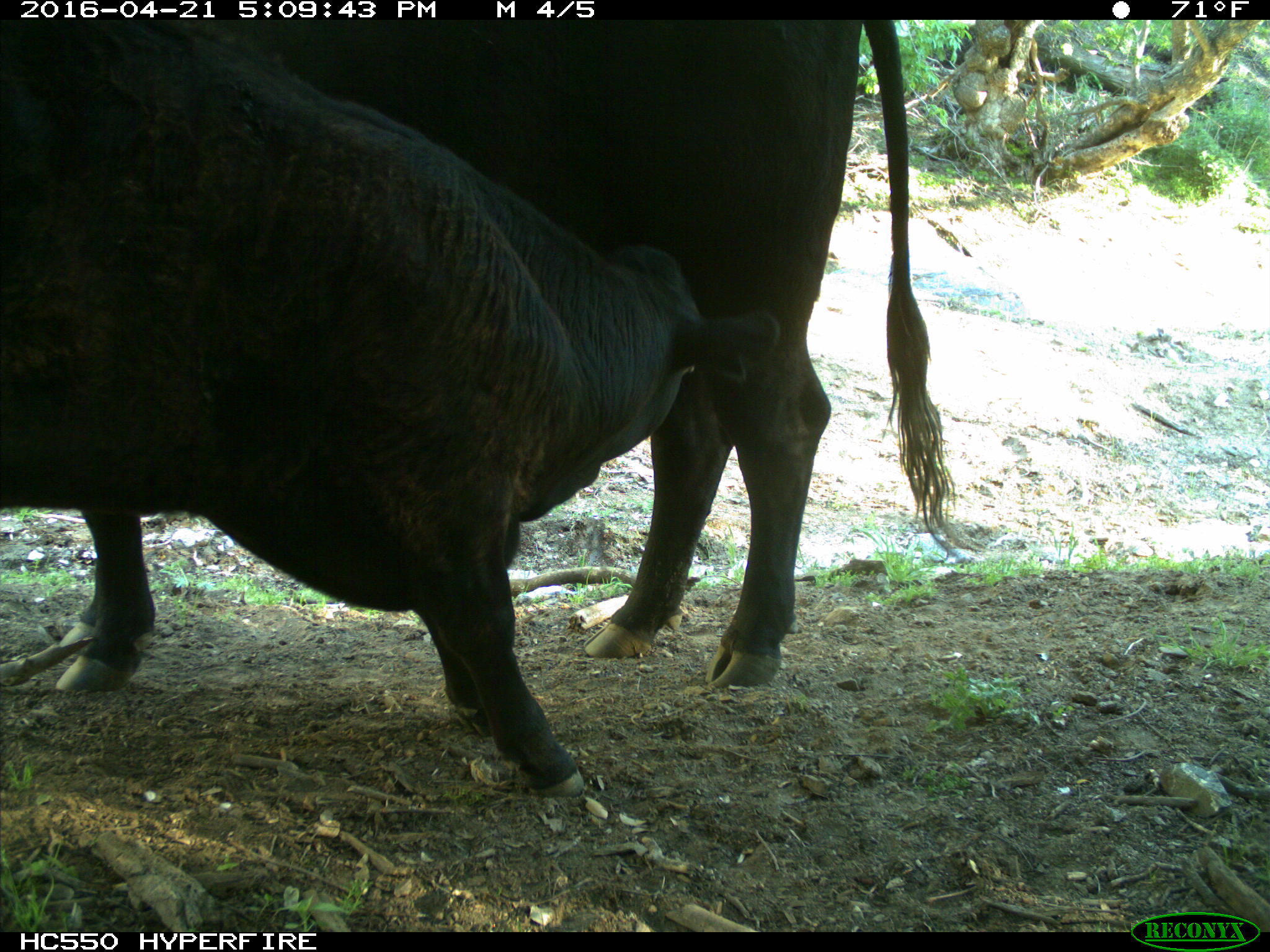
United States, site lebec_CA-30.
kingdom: Animalia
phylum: Chordata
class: Mammalia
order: Artiodactyla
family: Bovidae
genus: Bos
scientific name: Bos taurus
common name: domestic cow